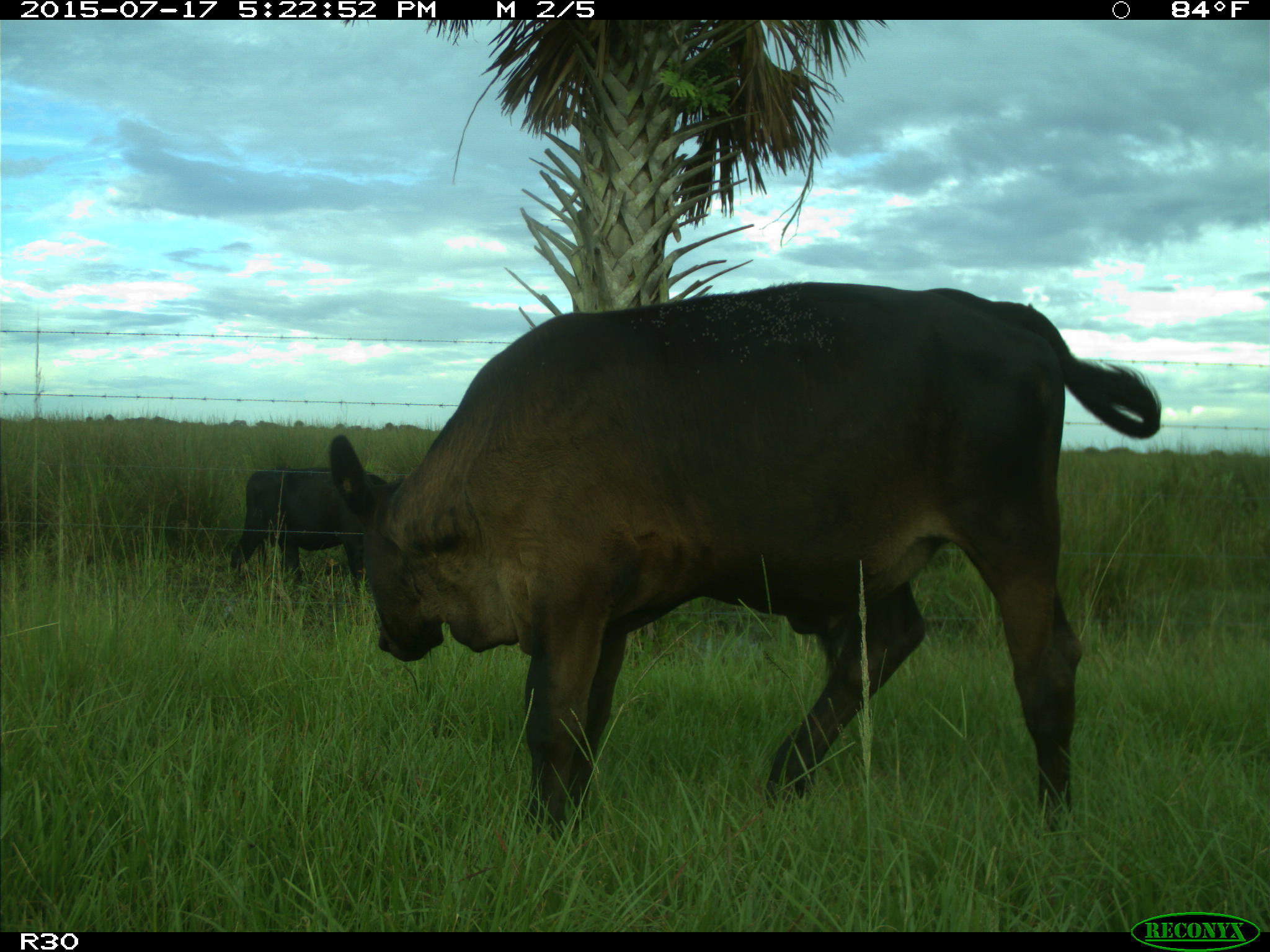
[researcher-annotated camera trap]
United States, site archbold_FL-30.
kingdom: Animalia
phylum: Chordata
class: Mammalia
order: Artiodactyla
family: Bovidae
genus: Bos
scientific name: Bos taurus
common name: domestic cow